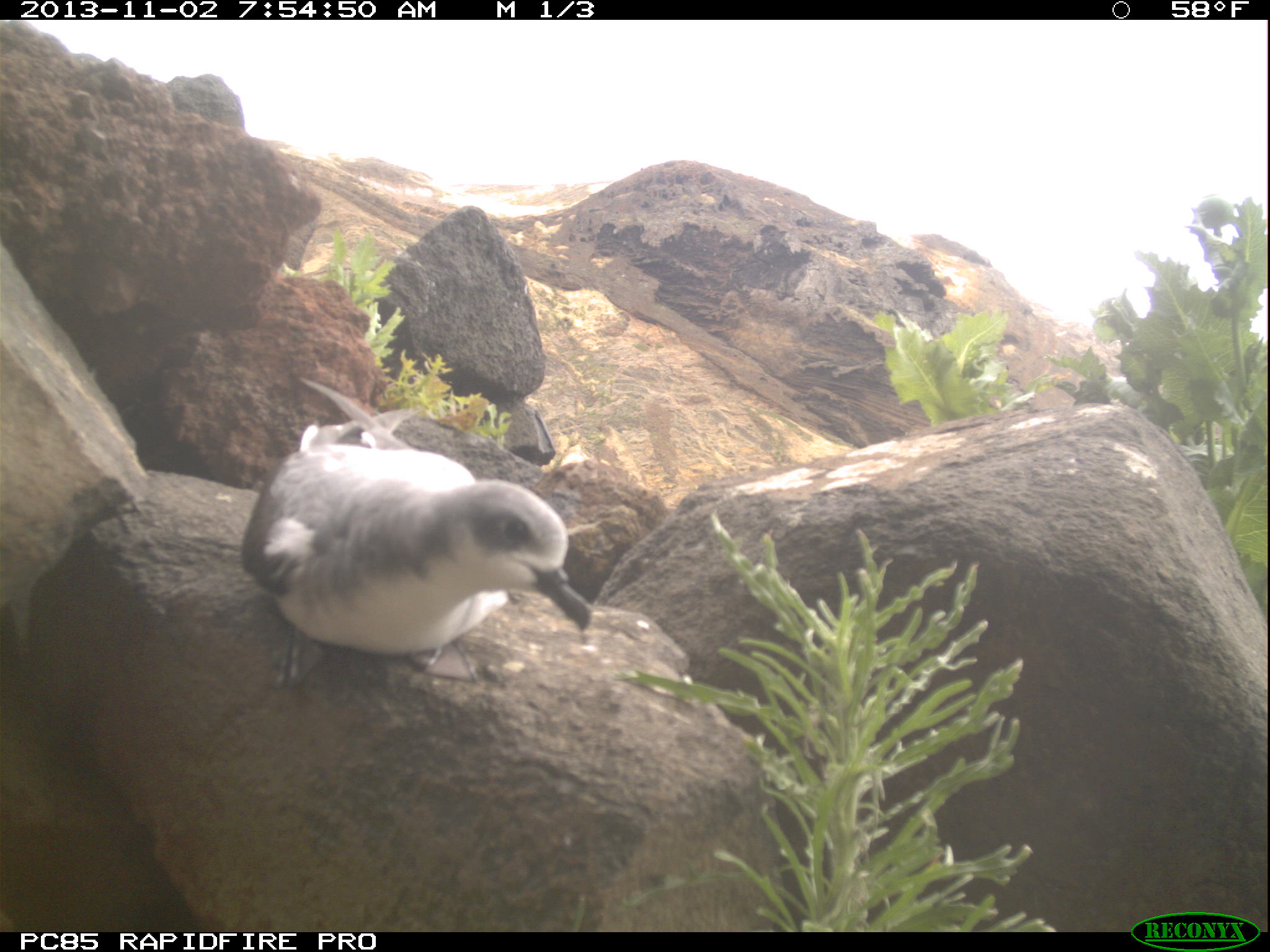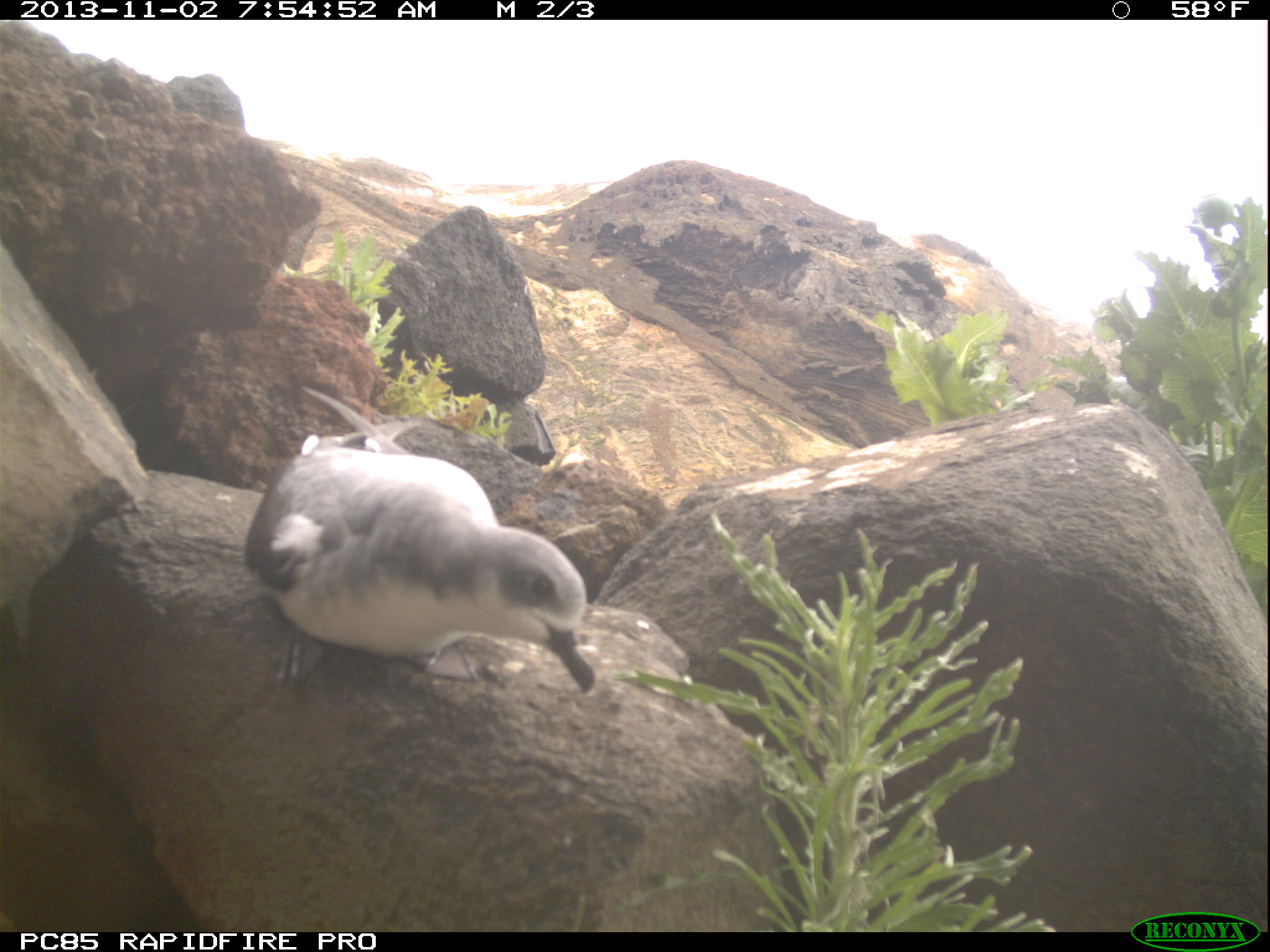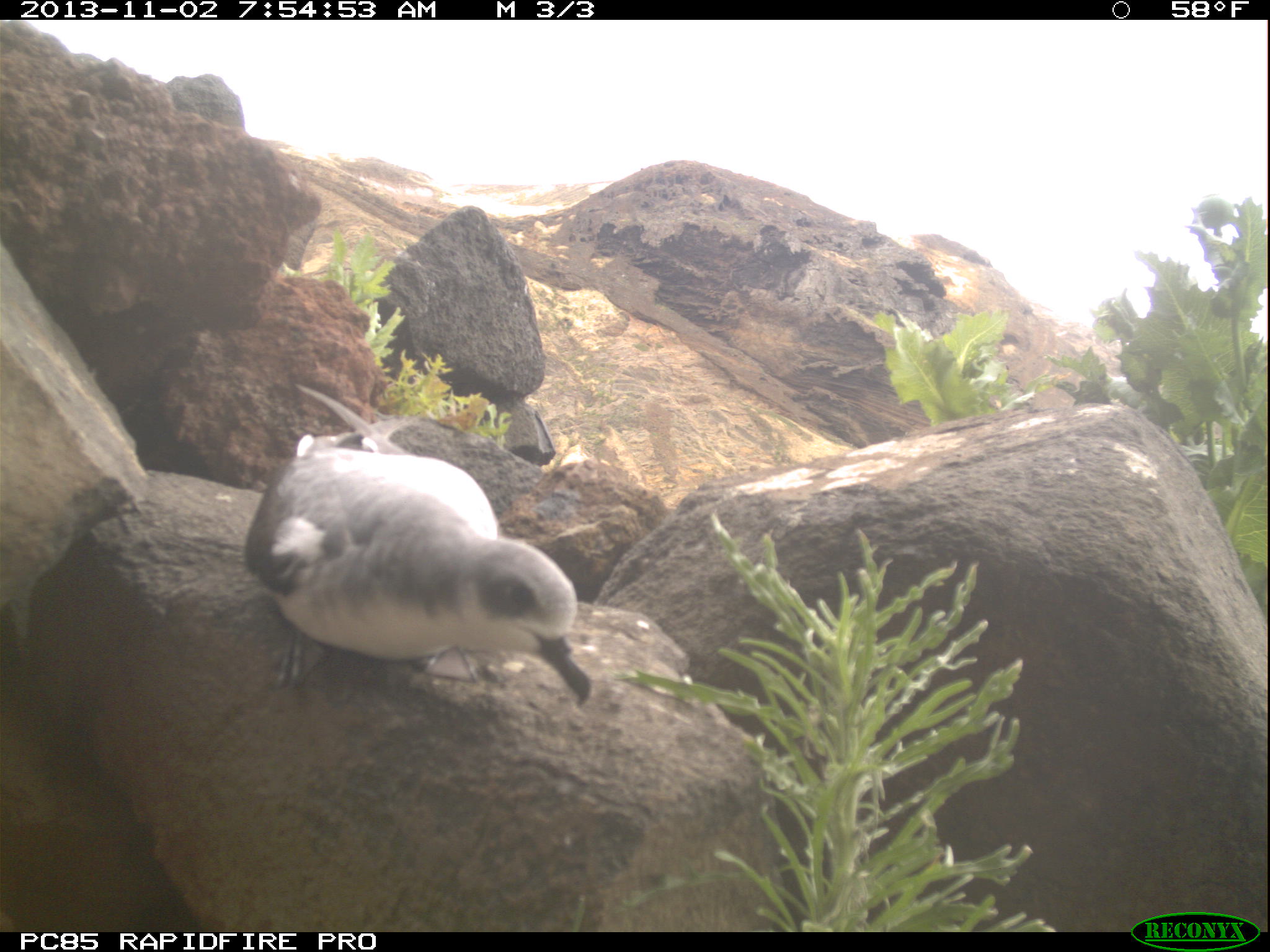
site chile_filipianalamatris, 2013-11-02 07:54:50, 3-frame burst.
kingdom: Animalia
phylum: Chordata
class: Aves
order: Procellariiformes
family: Procellariidae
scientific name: Procellariidae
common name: petrel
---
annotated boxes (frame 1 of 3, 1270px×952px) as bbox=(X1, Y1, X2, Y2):
petrel: bbox=(241, 397, 602, 683)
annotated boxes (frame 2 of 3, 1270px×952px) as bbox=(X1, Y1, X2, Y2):
petrel: bbox=(241, 428, 601, 694)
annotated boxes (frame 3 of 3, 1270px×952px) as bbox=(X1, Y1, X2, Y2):
petrel: bbox=(244, 429, 597, 705)